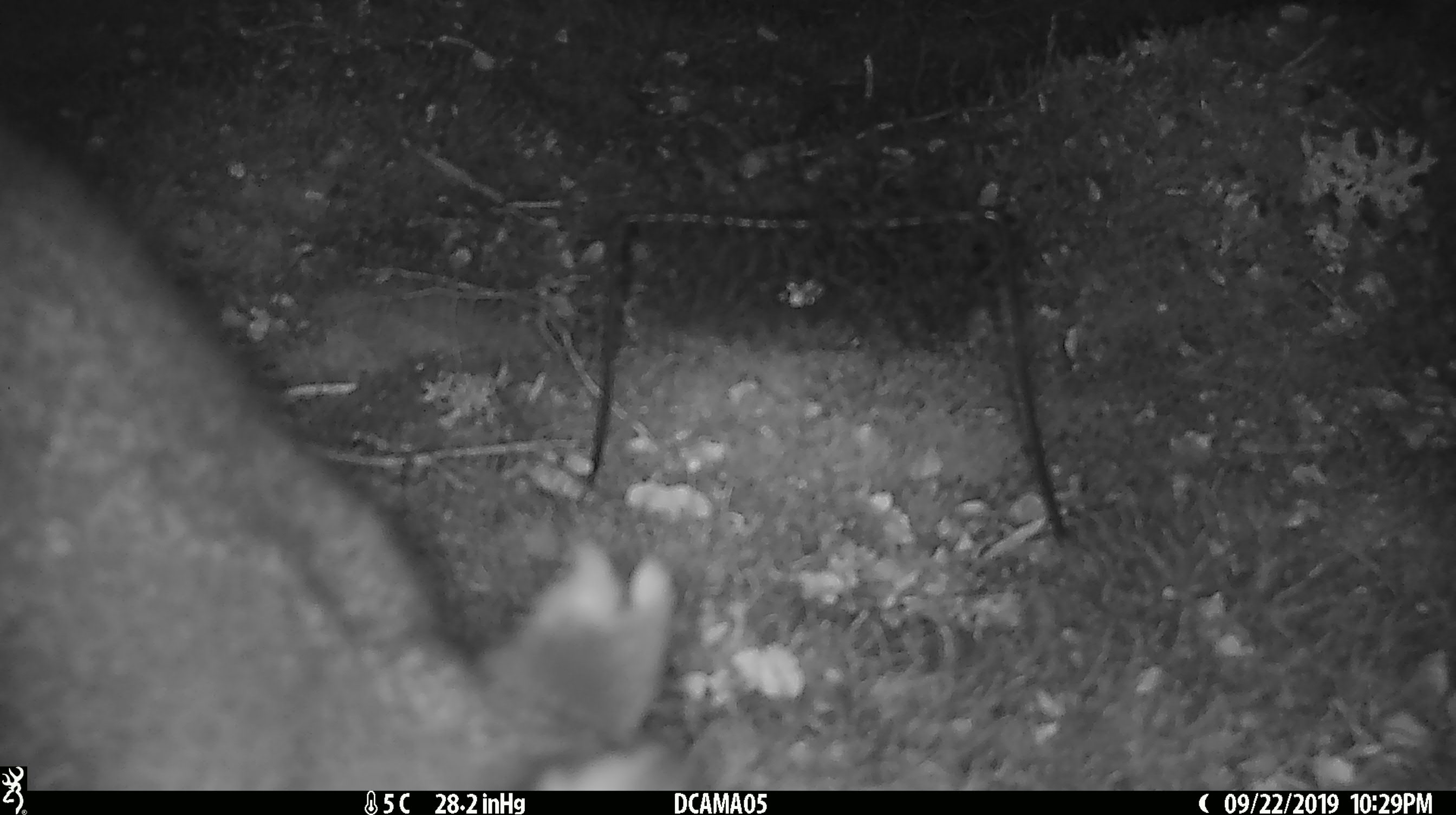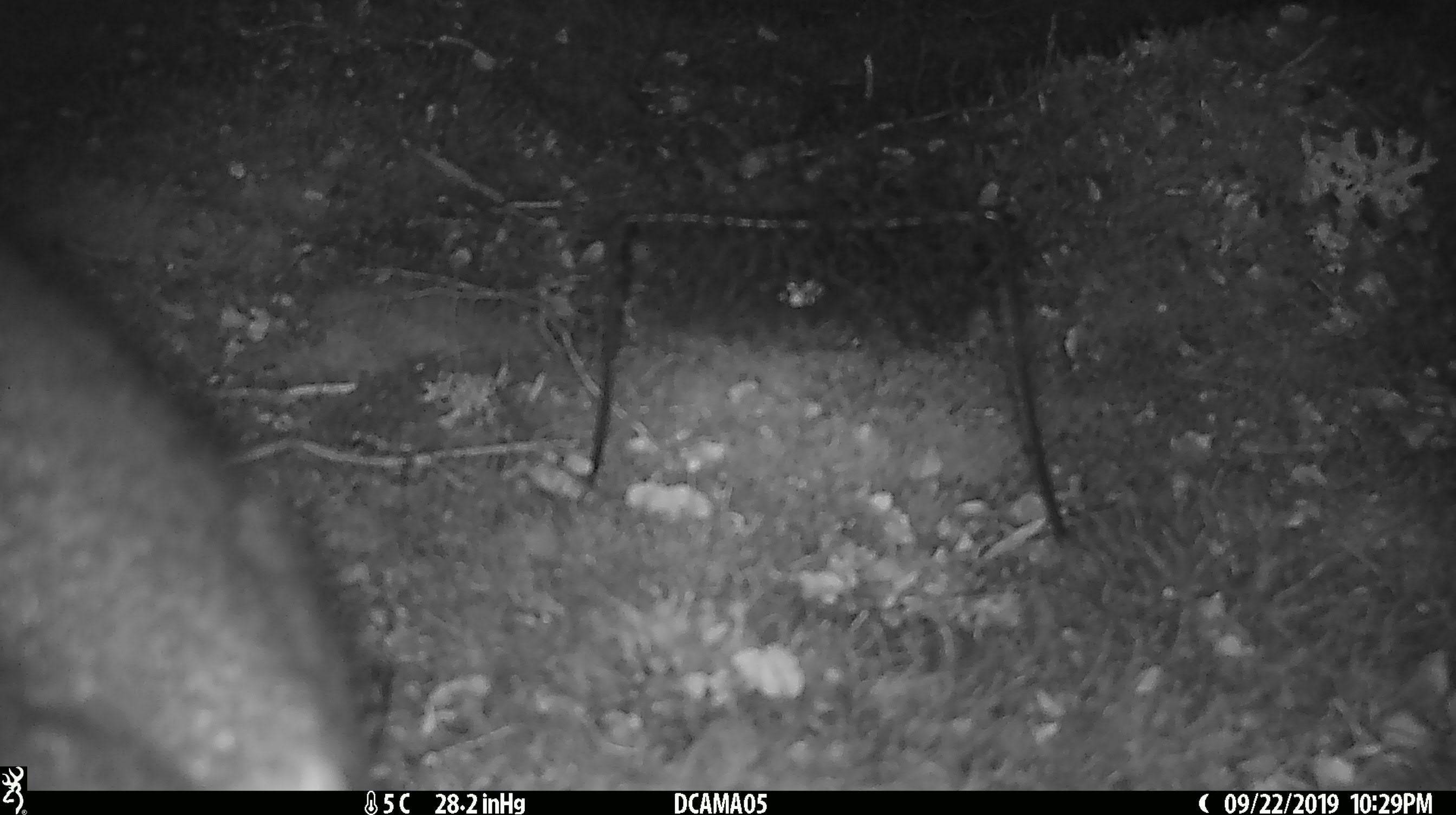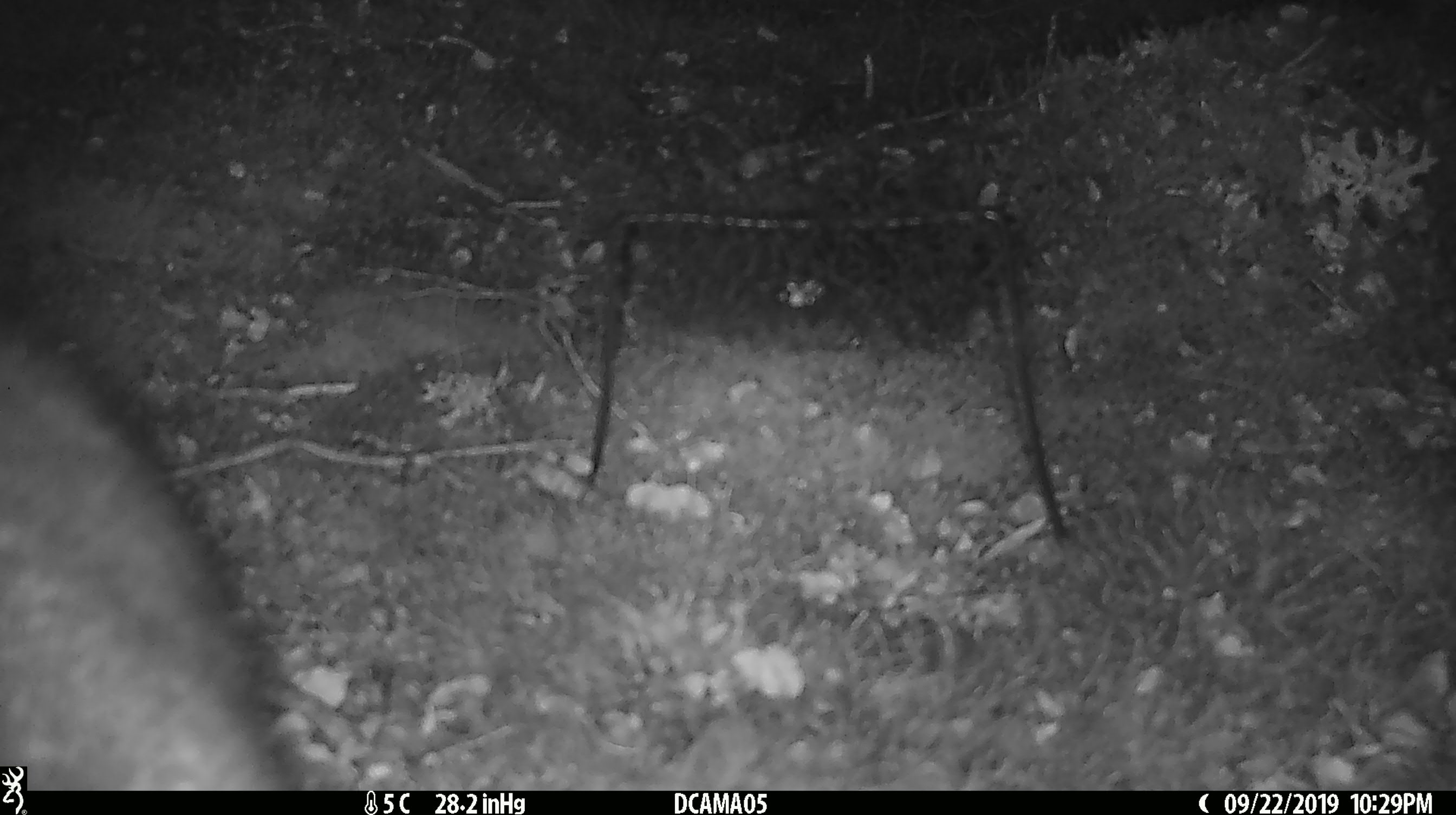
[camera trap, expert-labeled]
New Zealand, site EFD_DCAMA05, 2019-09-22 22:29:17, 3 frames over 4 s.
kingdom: Animalia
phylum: Chordata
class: Mammalia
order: Diprotodontia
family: Phalangeridae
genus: Trichosurus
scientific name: Trichosurus vulpecula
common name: common brushtail possum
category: possum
Possum (common brushtail possum) (Trichosurus vulpecula).